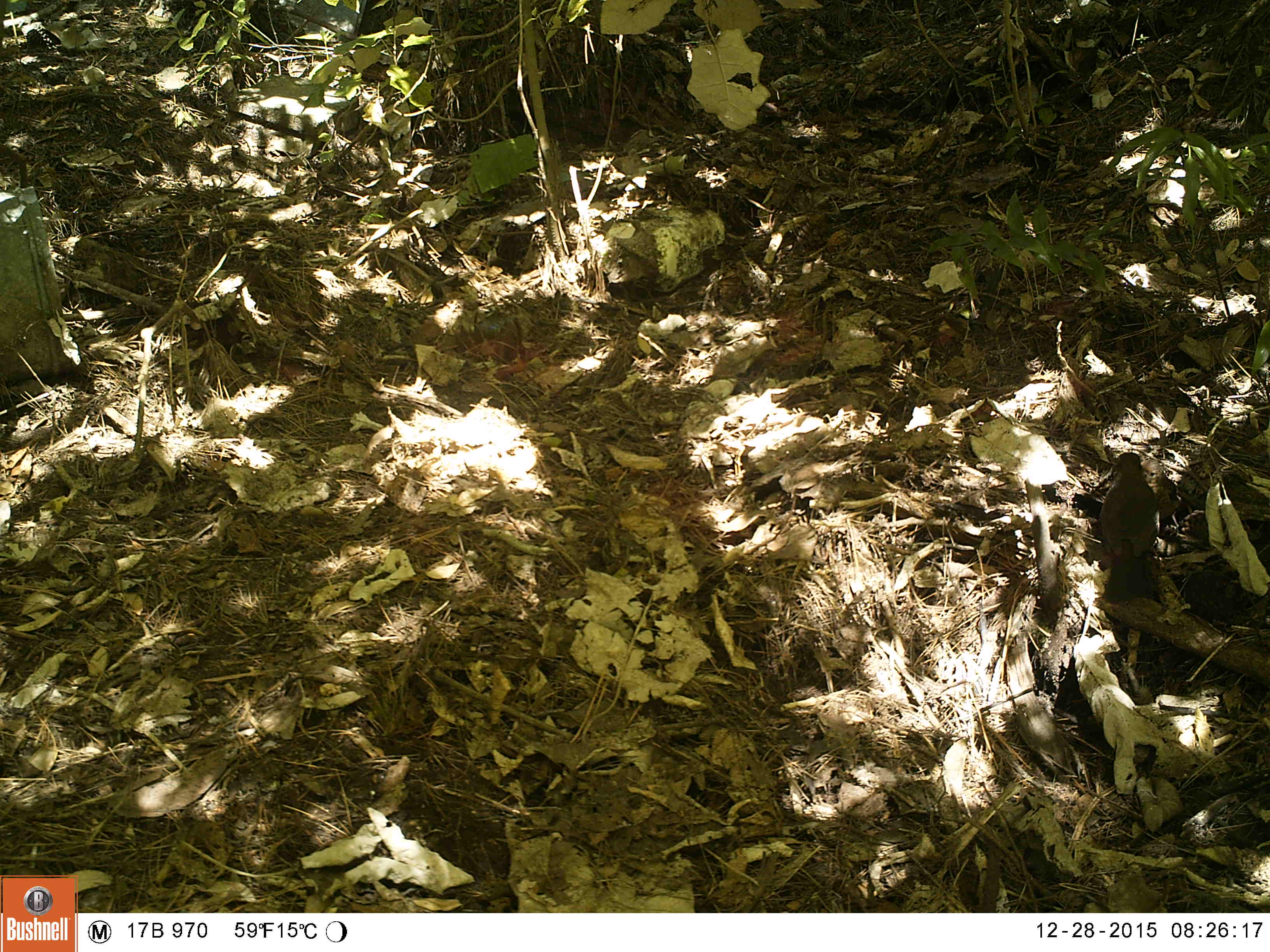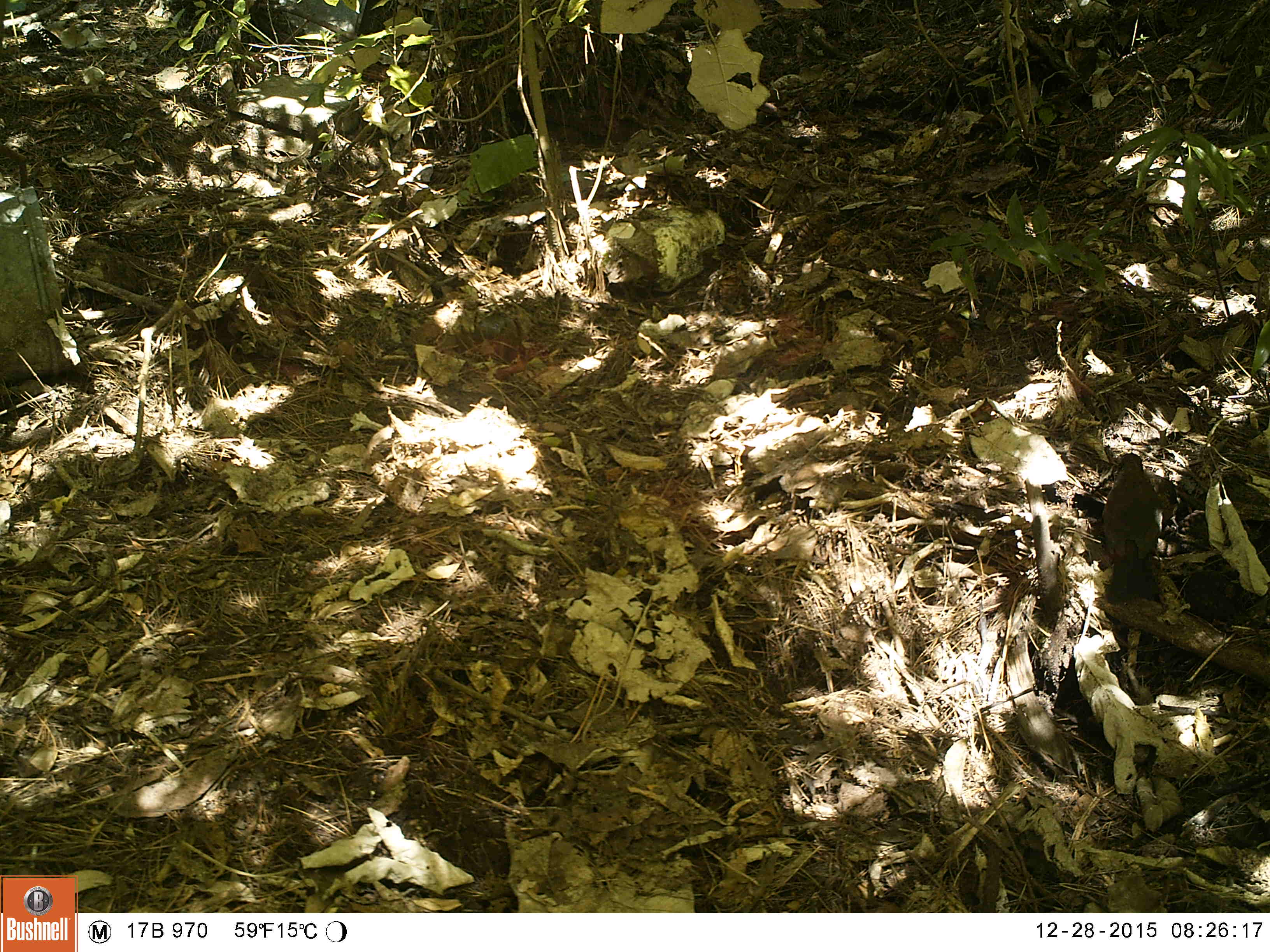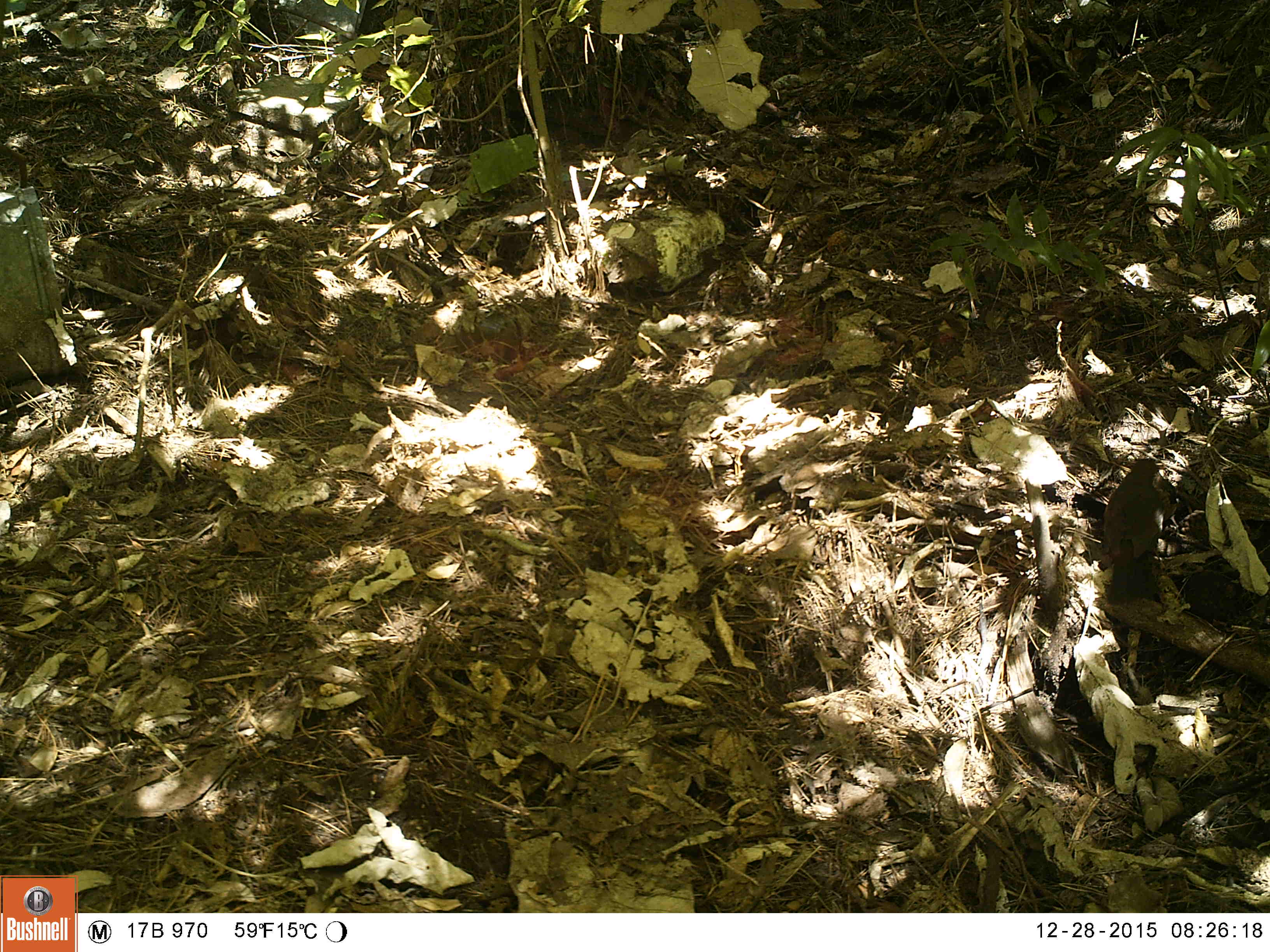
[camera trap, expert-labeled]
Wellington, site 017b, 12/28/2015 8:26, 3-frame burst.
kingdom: Animalia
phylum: Chordata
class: Aves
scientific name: Aves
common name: bird